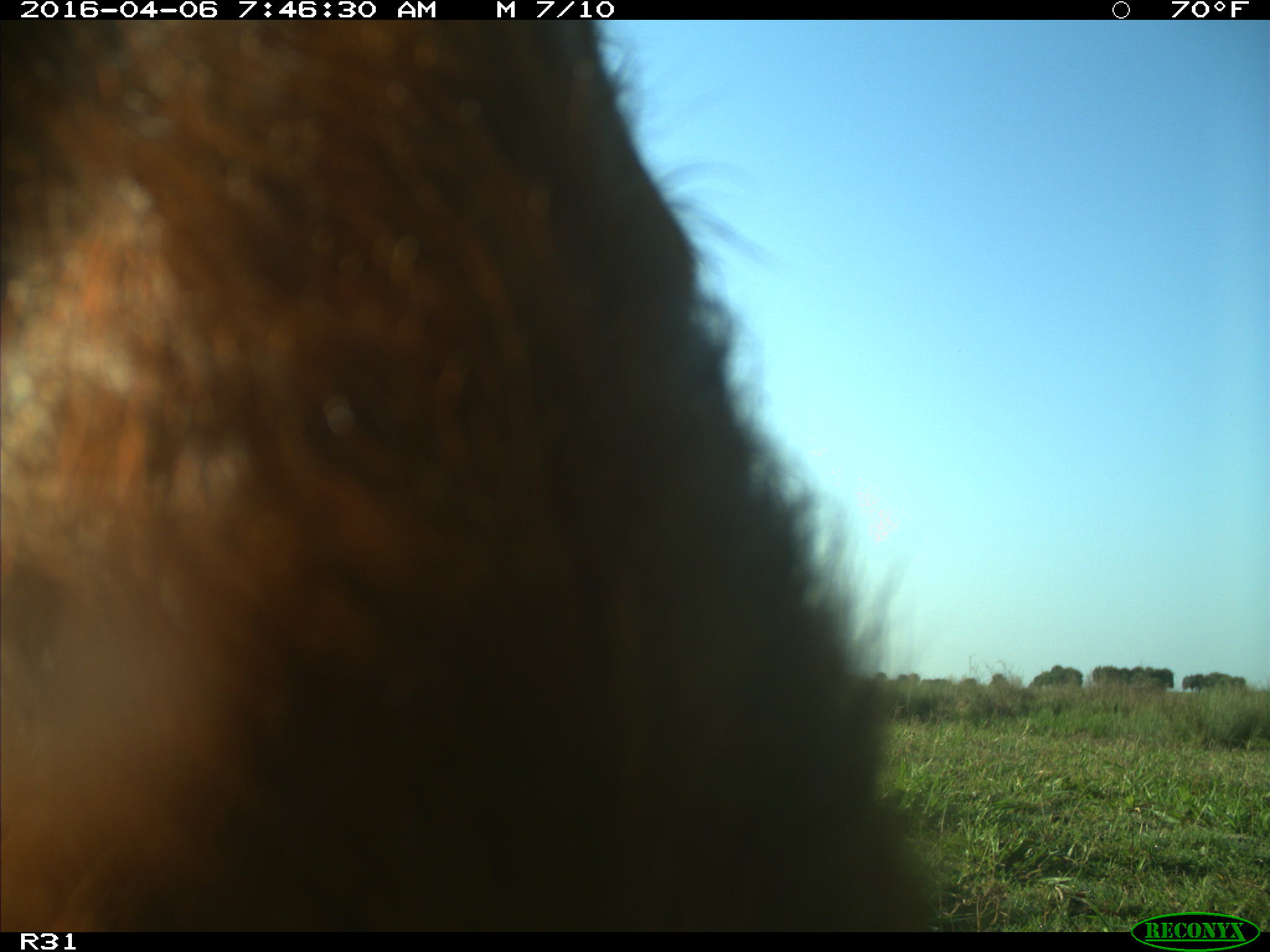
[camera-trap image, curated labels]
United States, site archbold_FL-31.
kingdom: Animalia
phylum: Chordata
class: Mammalia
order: Artiodactyla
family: Bovidae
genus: Bos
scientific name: Bos taurus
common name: domestic cow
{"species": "Bos taurus (domestic cow)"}